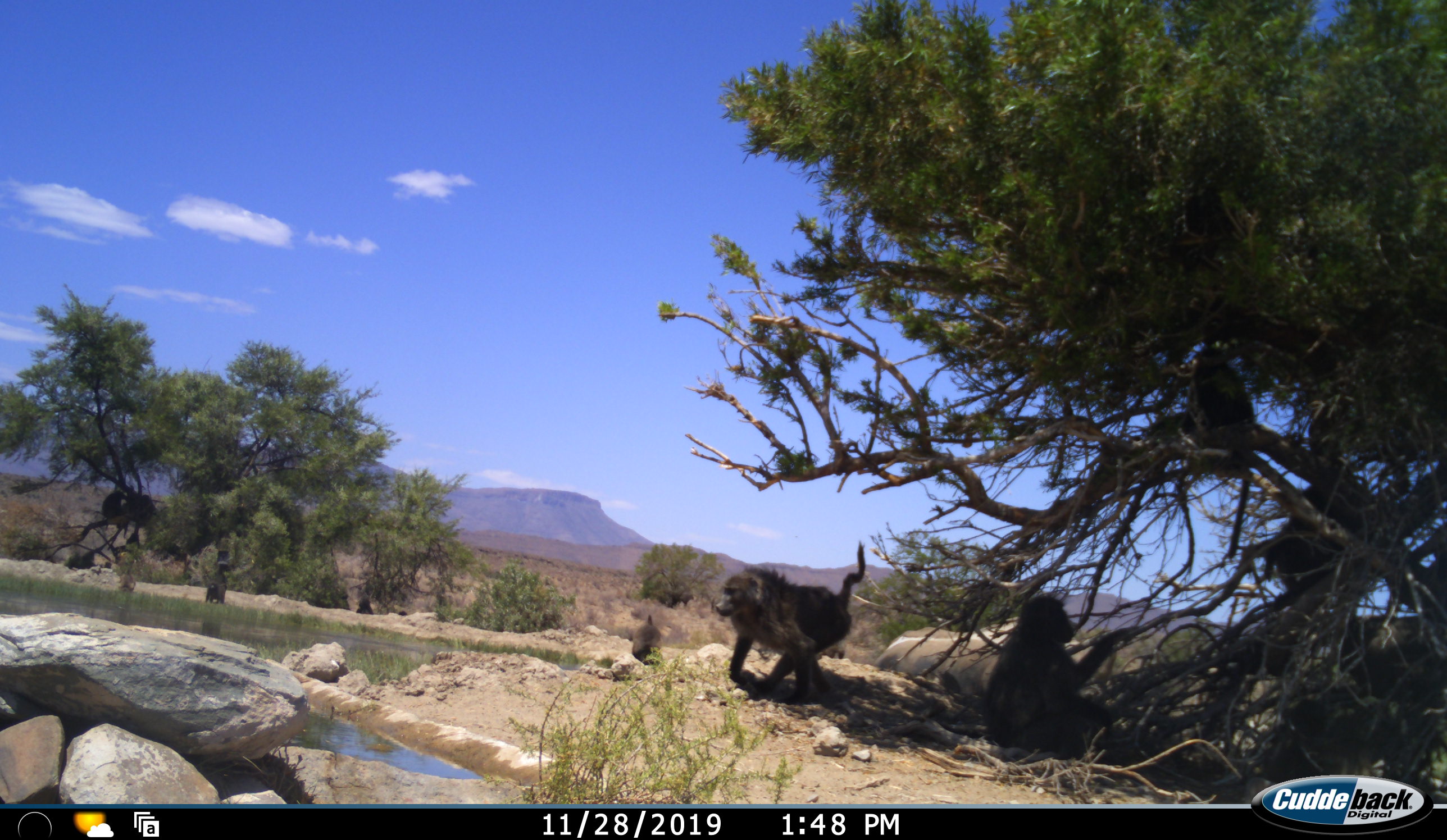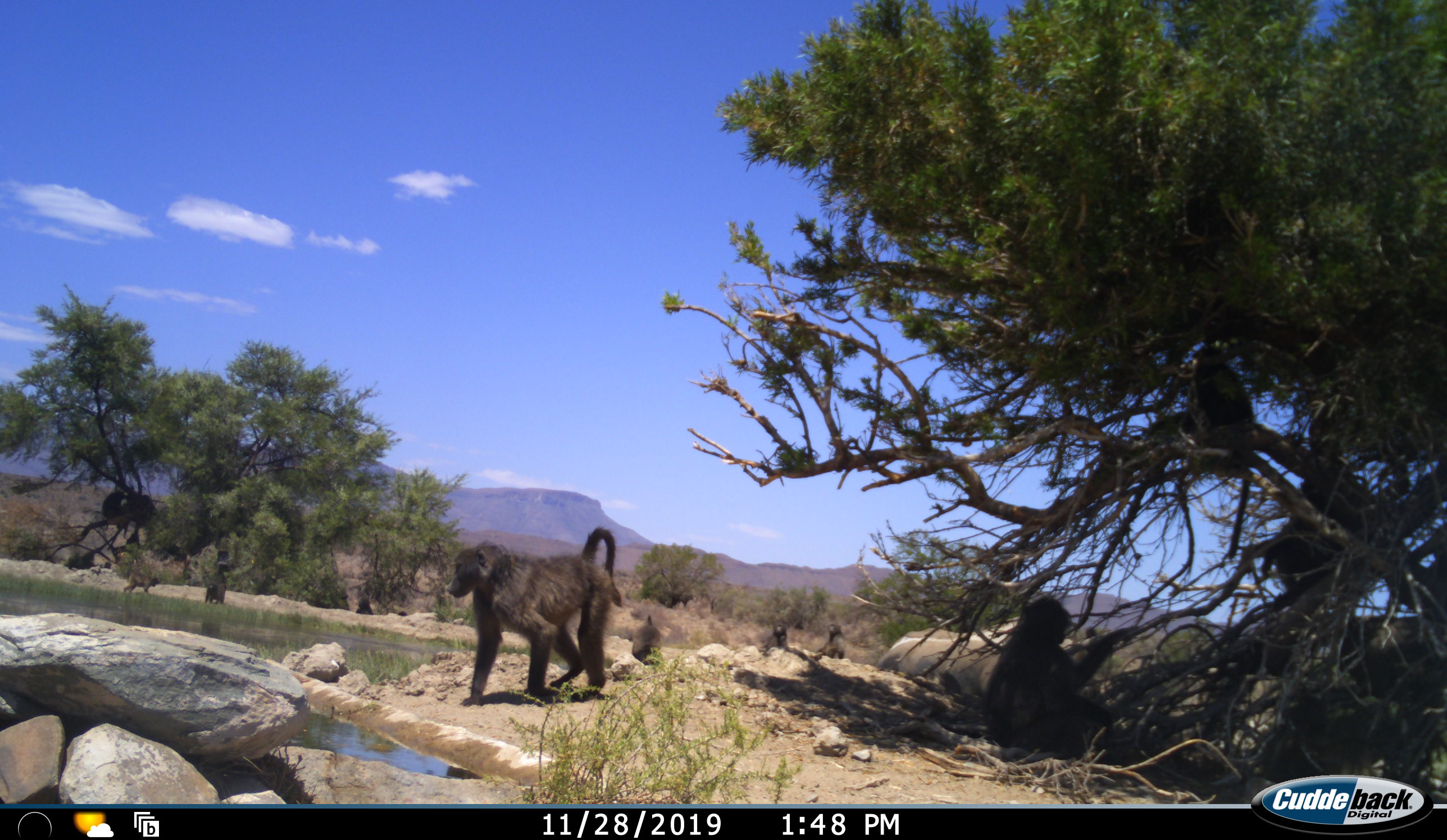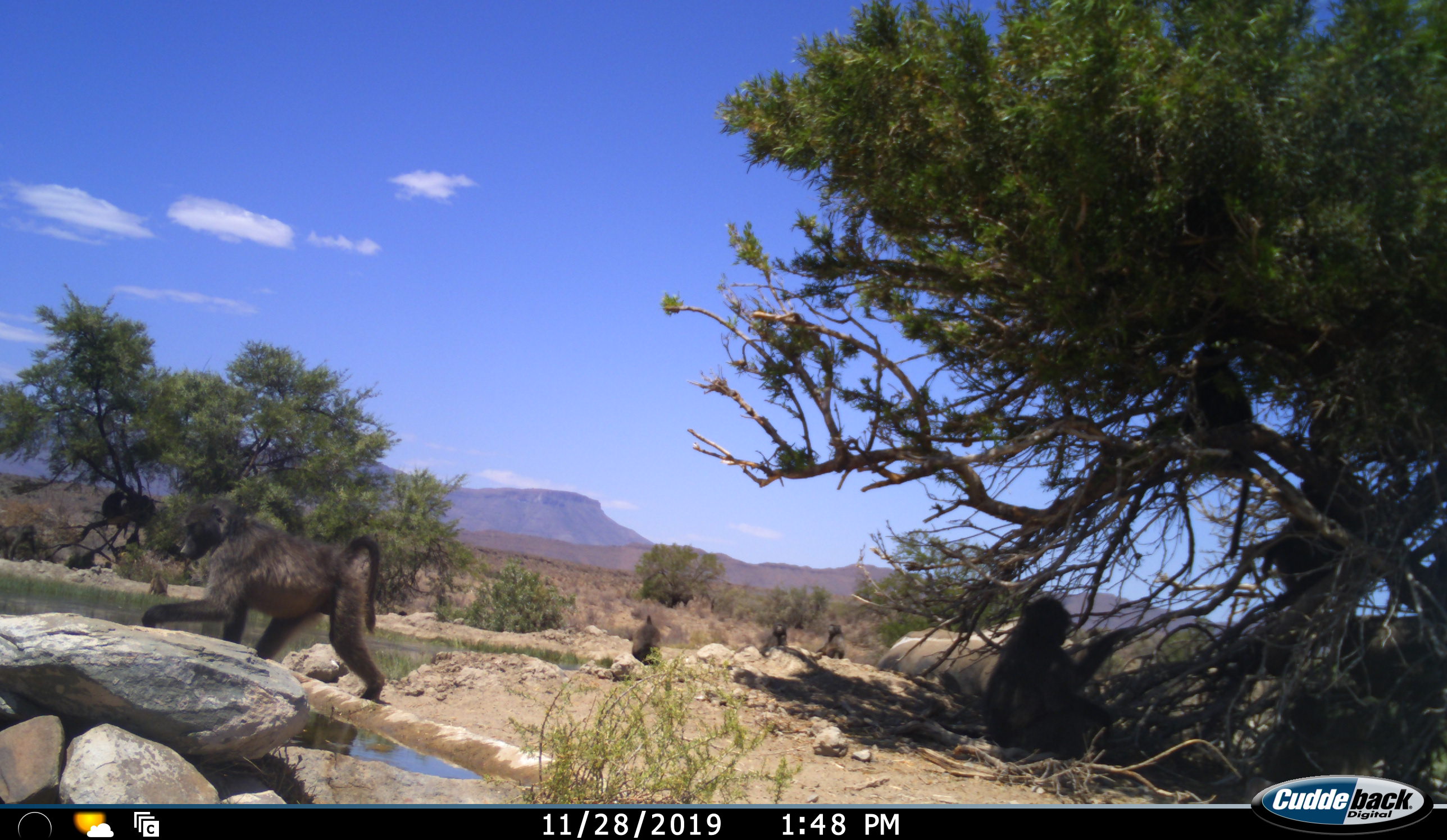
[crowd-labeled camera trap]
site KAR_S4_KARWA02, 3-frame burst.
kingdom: Animalia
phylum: Chordata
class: Mammalia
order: Primates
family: Cercopithecidae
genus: Papio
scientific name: Papio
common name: baboon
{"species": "baboon (Papio)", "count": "6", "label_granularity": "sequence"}